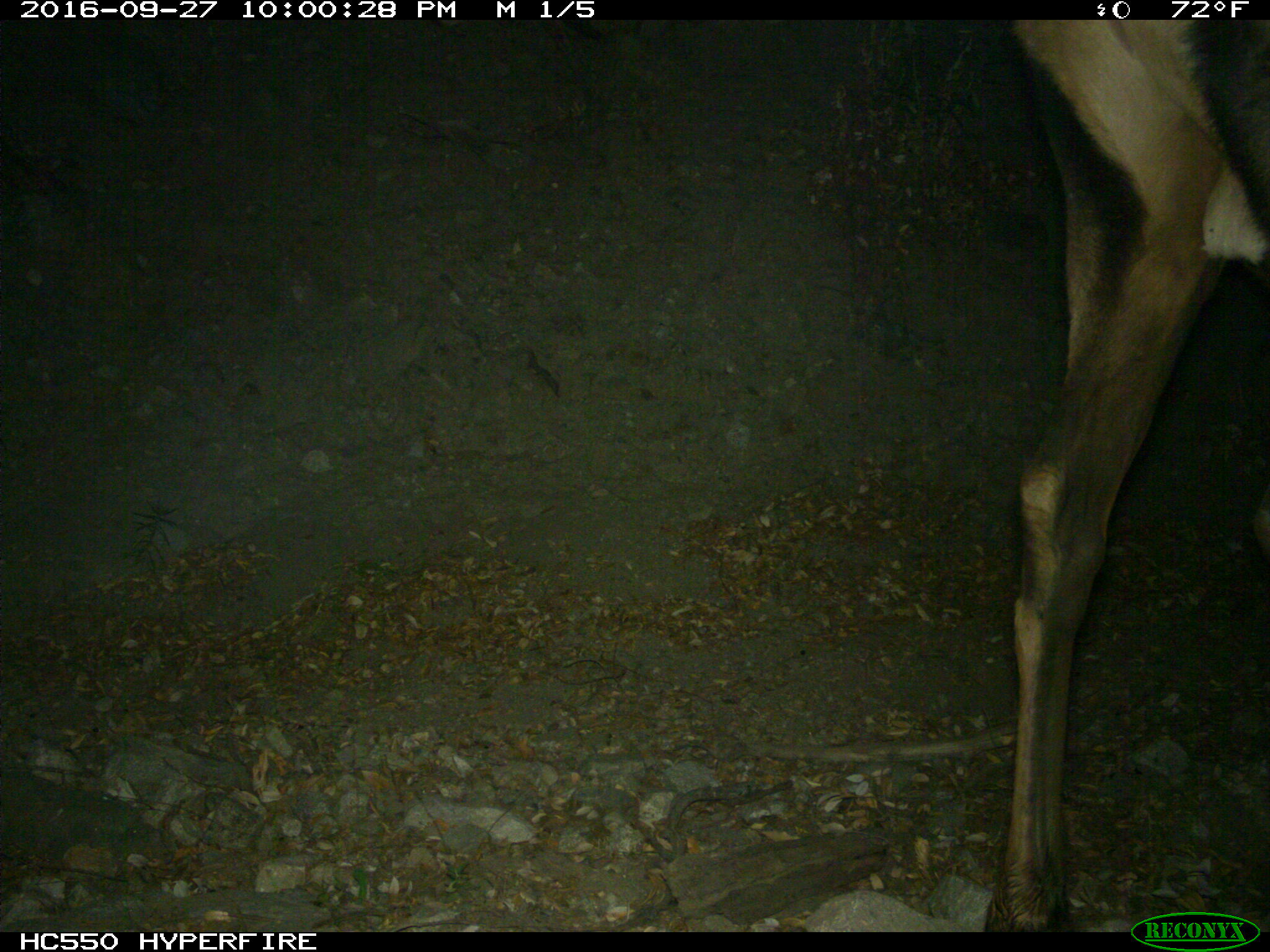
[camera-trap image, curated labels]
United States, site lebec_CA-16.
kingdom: Animalia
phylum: Chordata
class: Mammalia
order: Artiodactyla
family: Cervidae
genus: Cervus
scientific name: Cervus canadensis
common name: elk